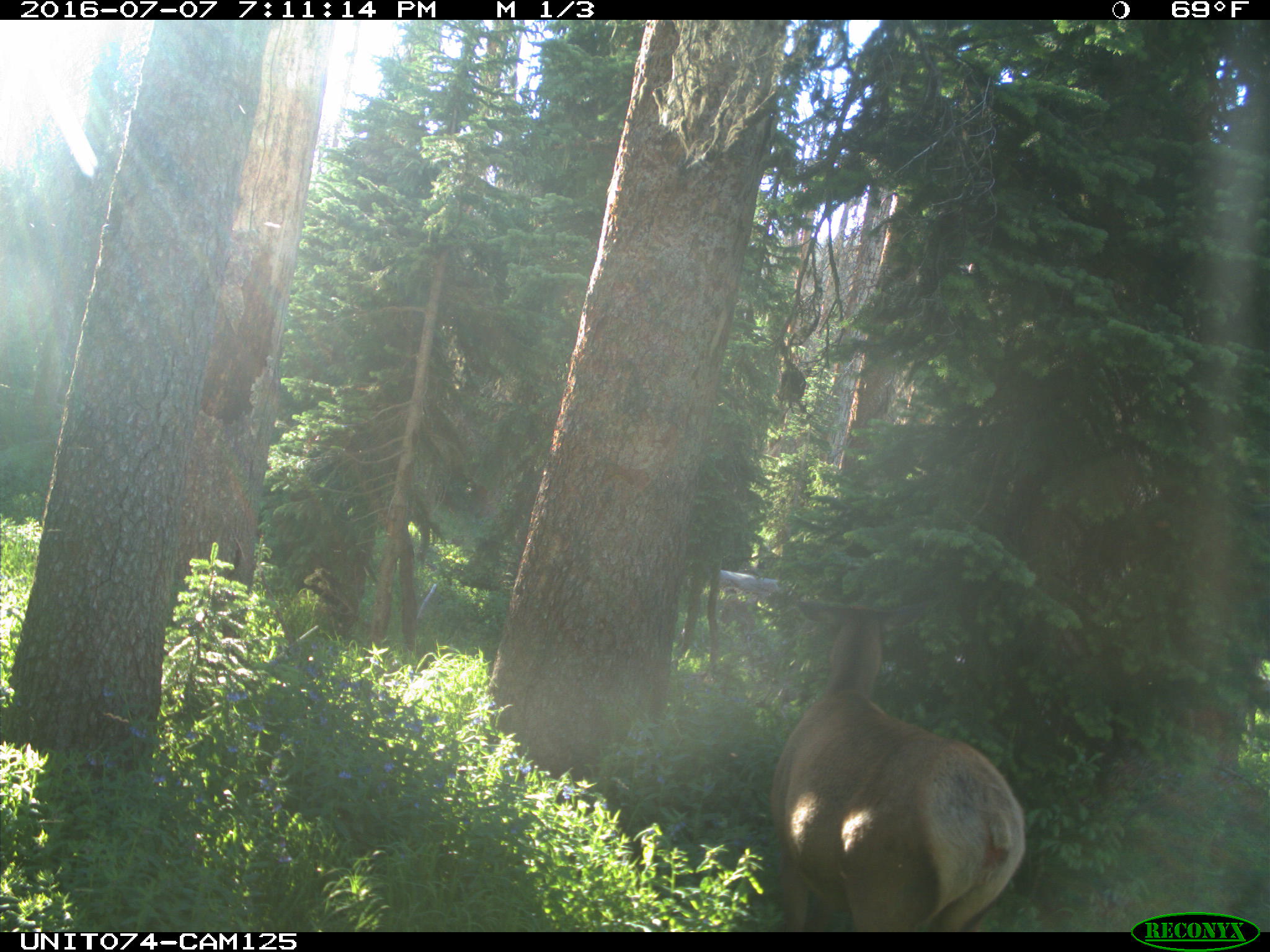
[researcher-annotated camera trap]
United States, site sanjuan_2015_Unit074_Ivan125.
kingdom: Animalia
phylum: Chordata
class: Mammalia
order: Artiodactyla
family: Cervidae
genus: Cervus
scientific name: Cervus elaphus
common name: red deer